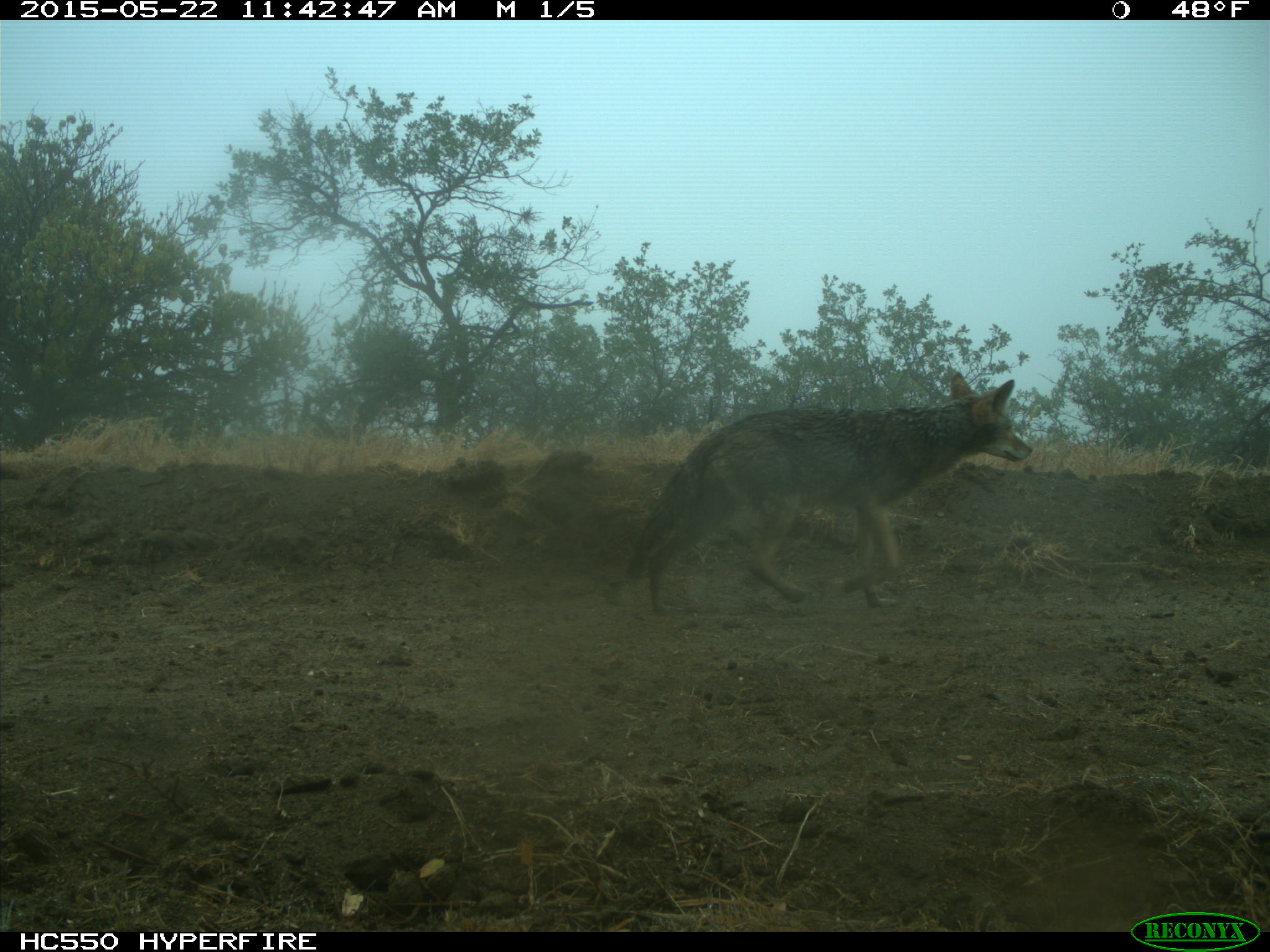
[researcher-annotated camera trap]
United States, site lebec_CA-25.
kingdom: Animalia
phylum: Chordata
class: Mammalia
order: Carnivora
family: Canidae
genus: Canis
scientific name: Canis latrans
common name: coyote